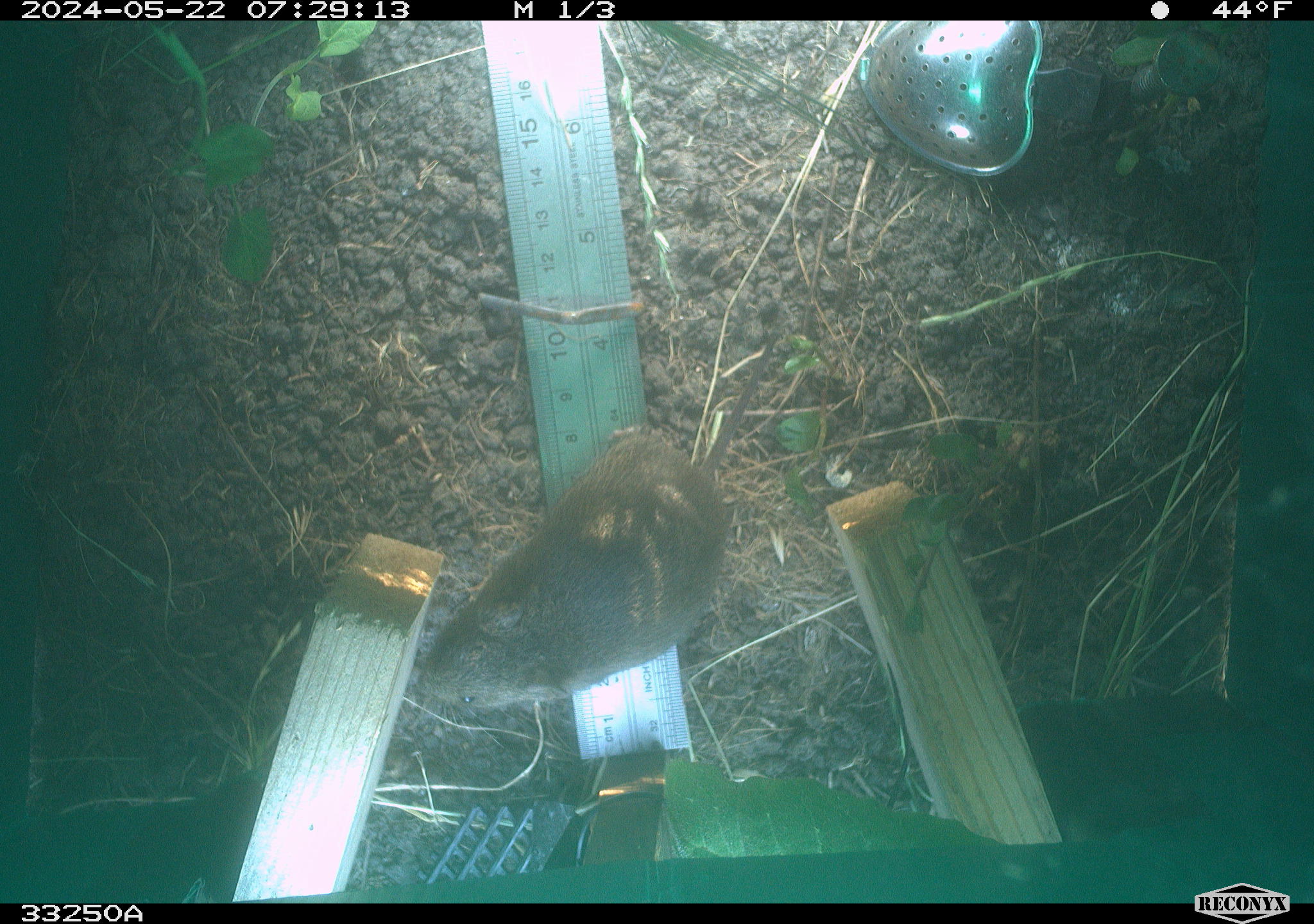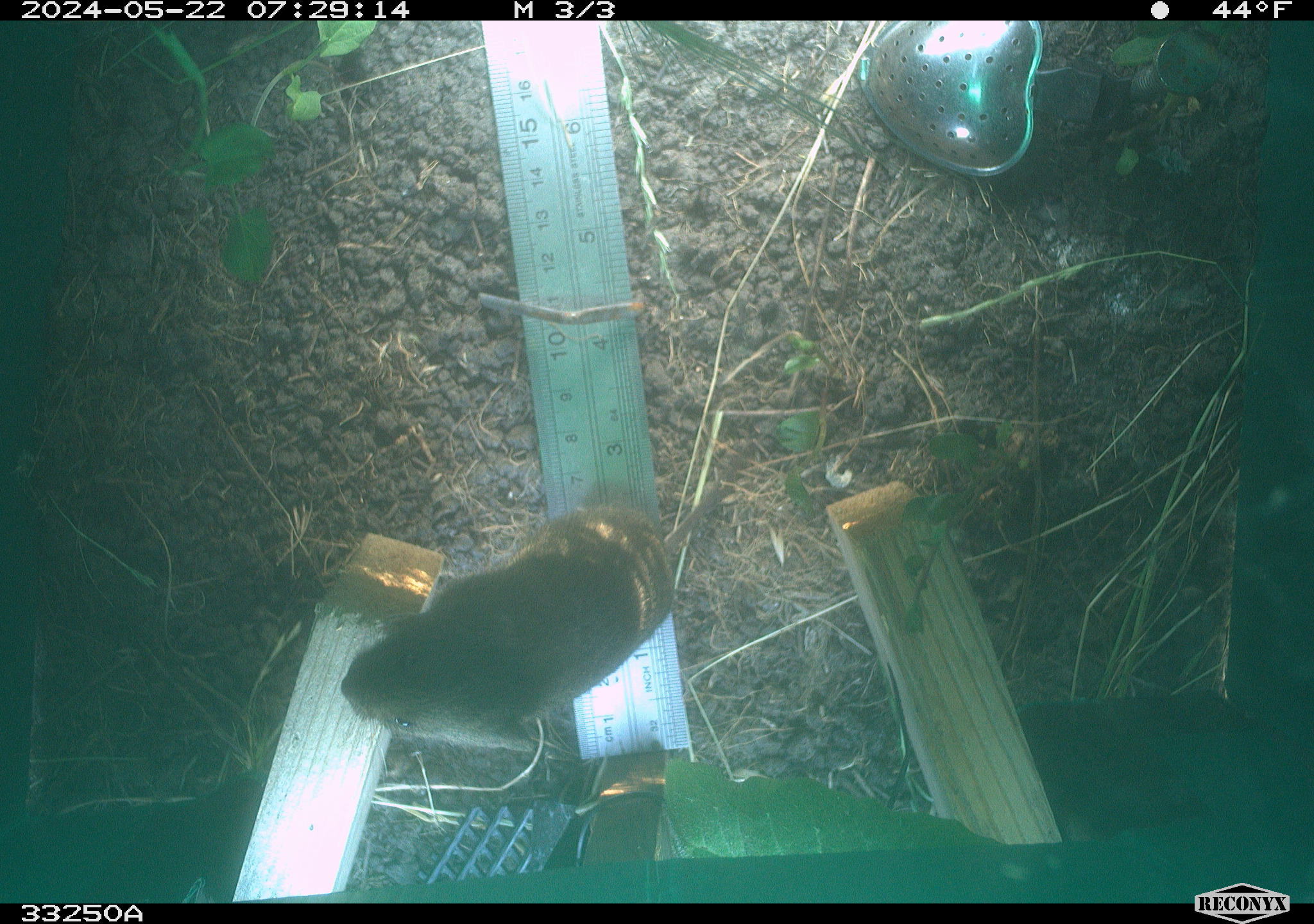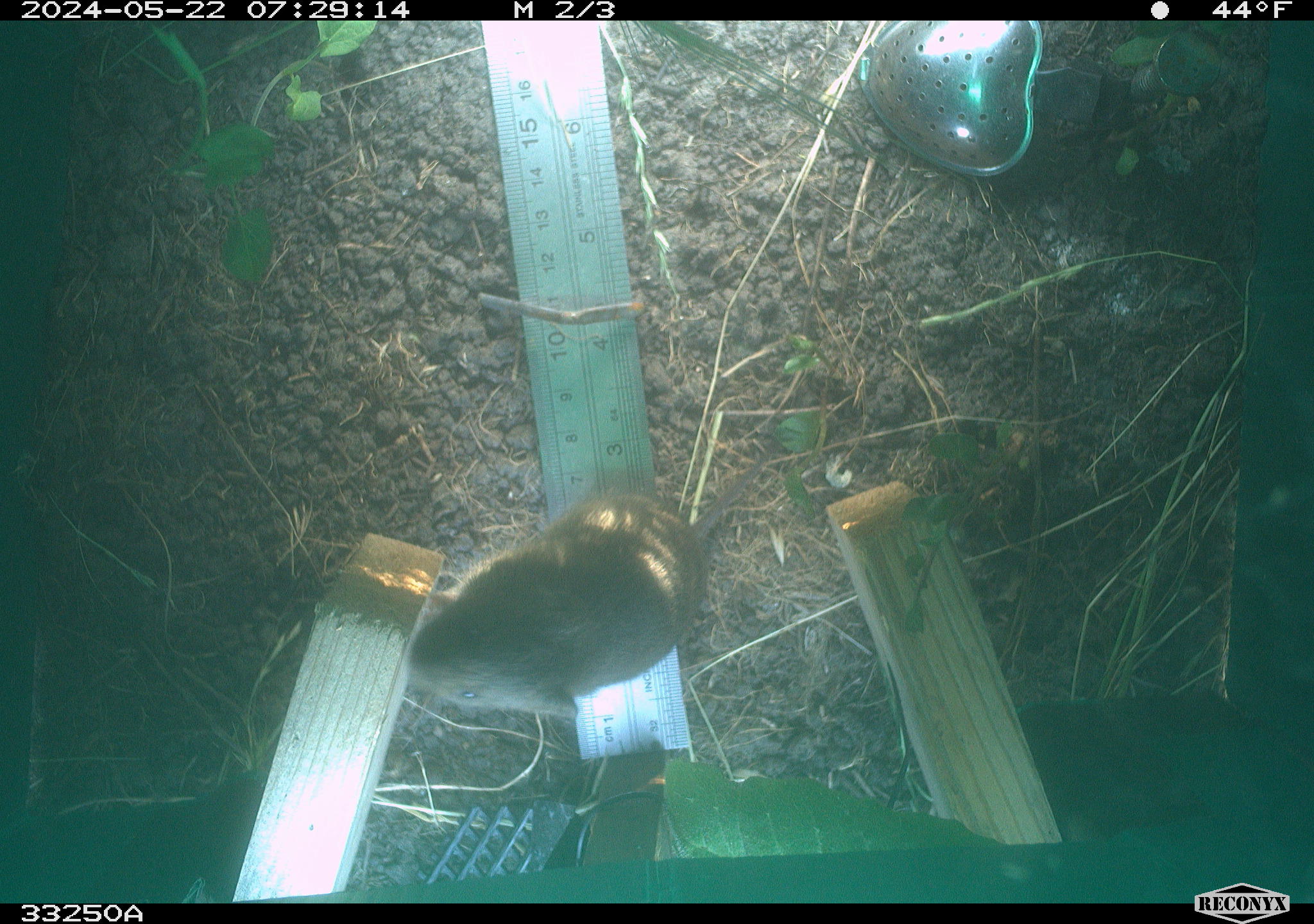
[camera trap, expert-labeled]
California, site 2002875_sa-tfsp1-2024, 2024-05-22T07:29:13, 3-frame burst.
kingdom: Animalia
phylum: Chordata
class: Mammalia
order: Rodentia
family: Cricetidae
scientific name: Arvicolinae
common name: voles, lemmings, and muskrats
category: arvicolinae subfamily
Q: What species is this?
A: Arvicolinae subfamily (voles, lemmings, and muskrats) (Arvicolinae).